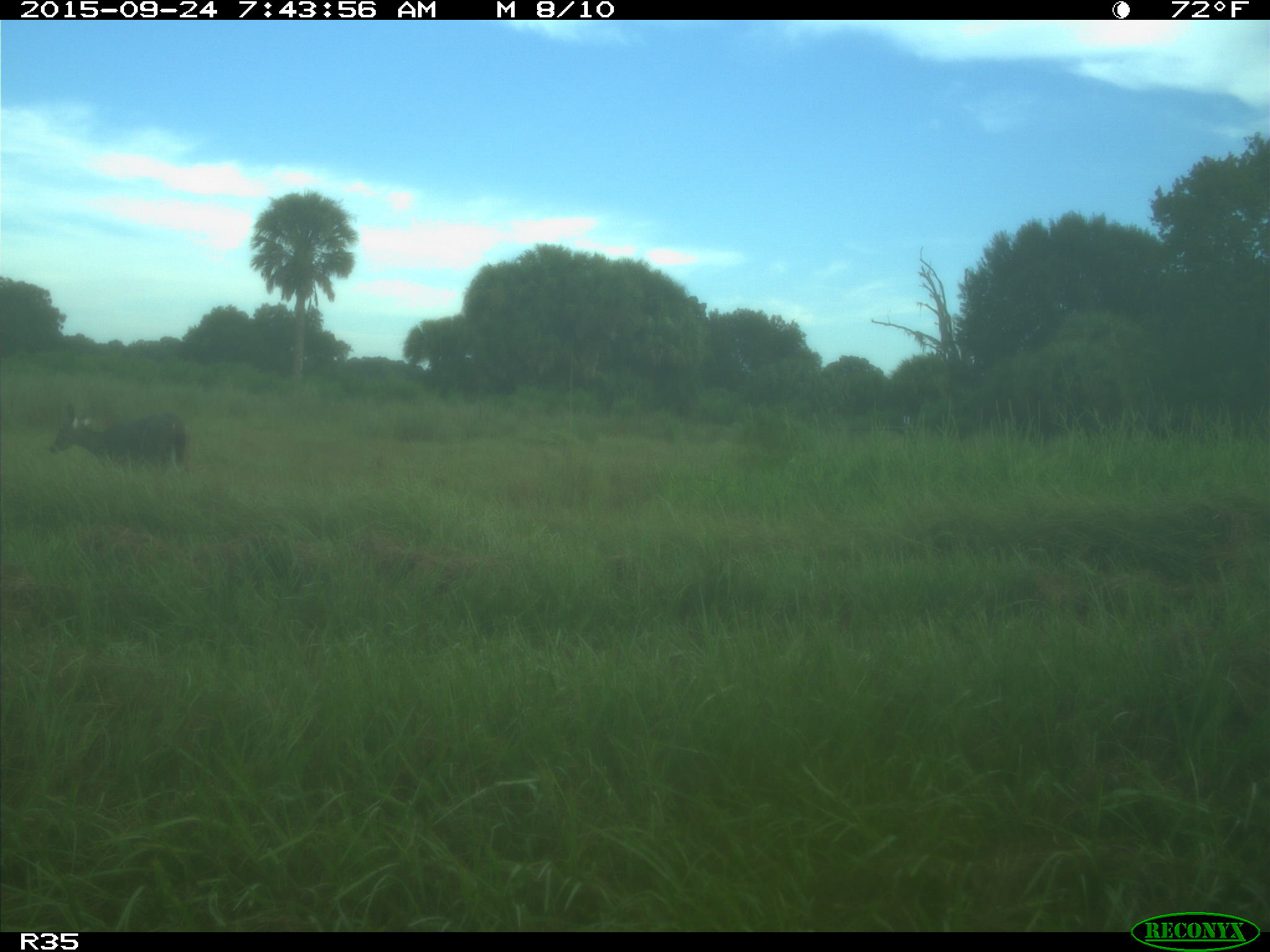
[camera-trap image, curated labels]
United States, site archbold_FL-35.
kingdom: Animalia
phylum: Chordata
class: Mammalia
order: Artiodactyla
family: Cervidae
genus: Odocoileus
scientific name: Odocoileus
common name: deer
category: unidentified deer